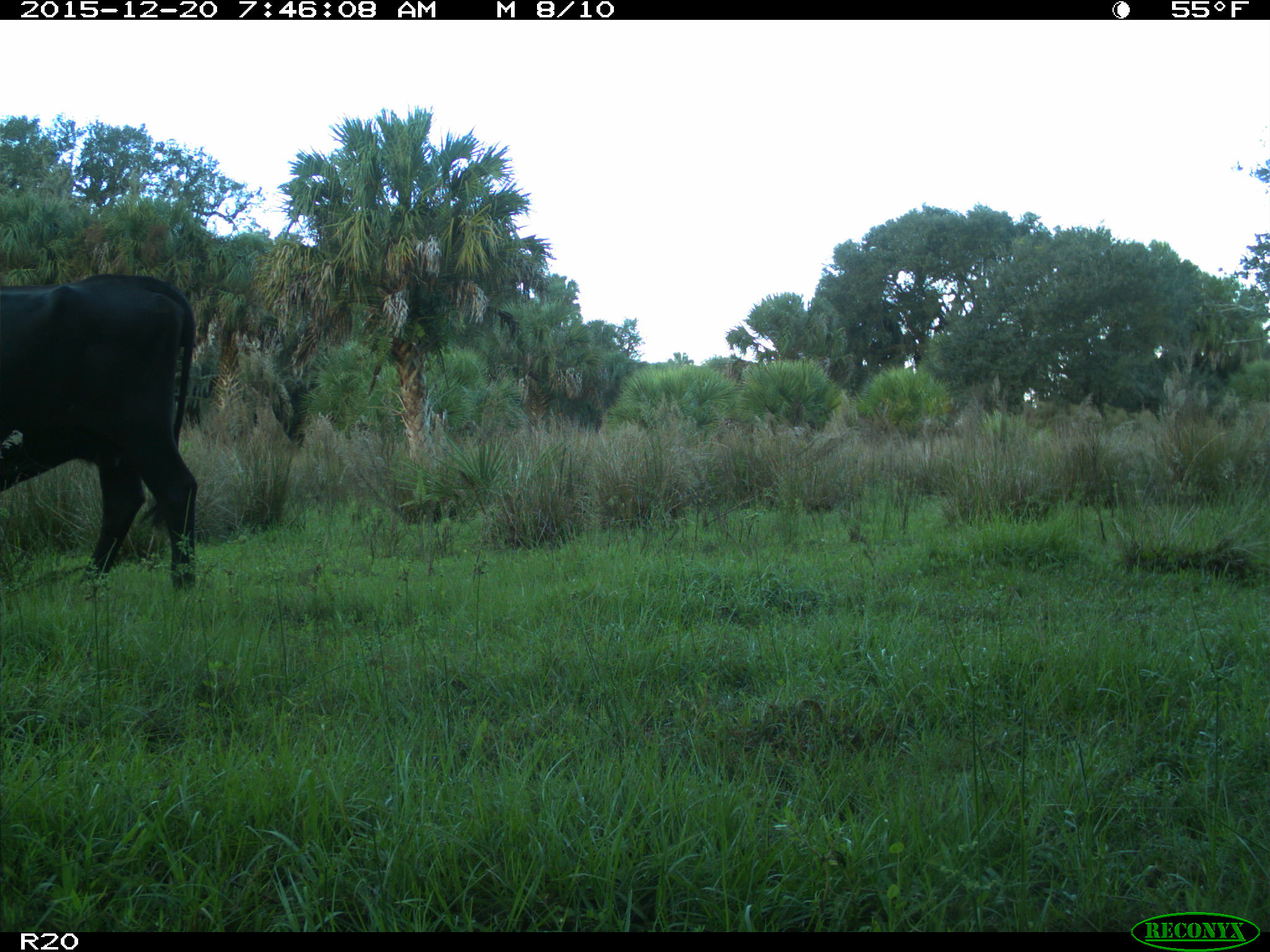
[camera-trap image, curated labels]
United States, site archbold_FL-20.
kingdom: Animalia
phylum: Chordata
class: Mammalia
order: Artiodactyla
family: Bovidae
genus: Bos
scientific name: Bos taurus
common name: domestic cow